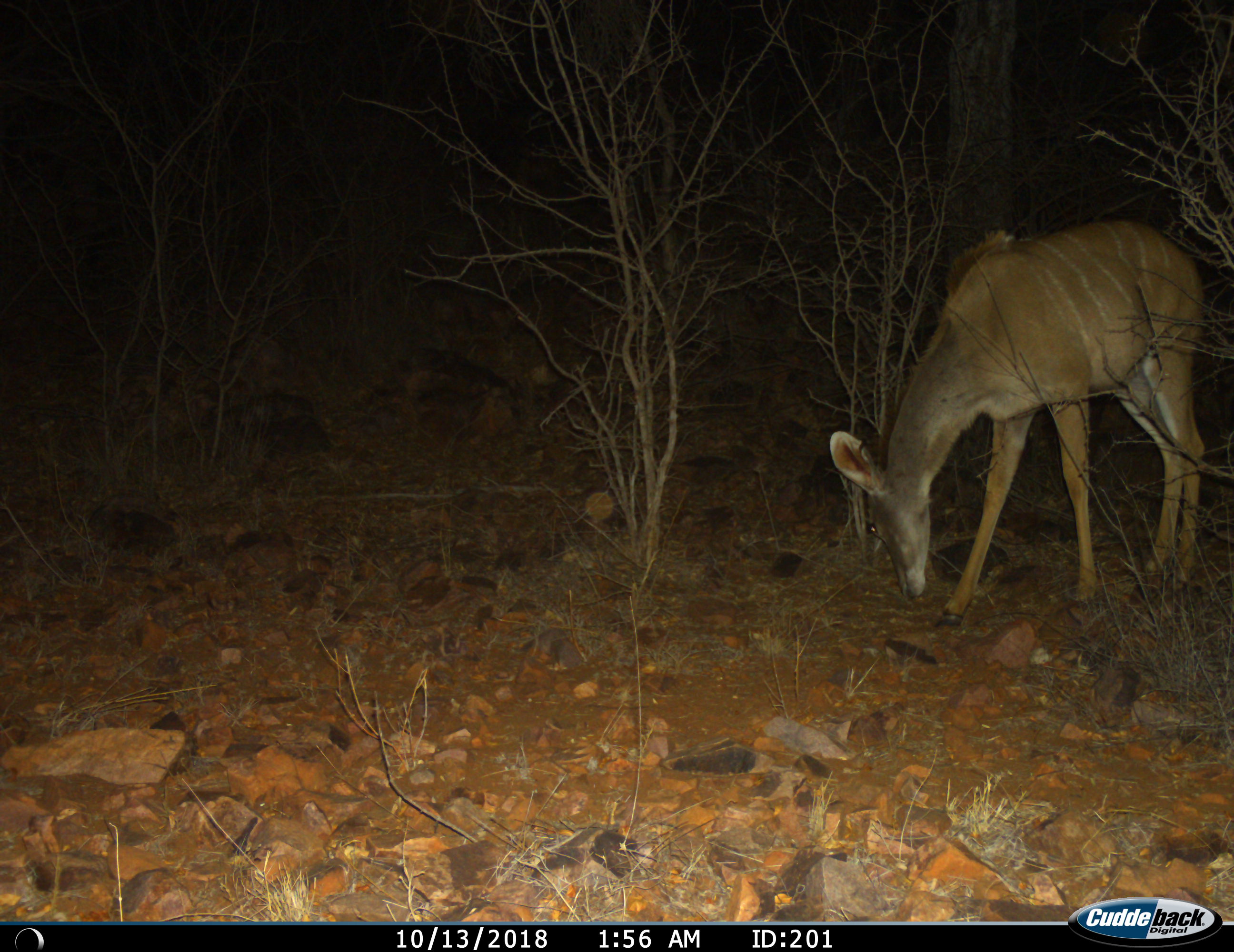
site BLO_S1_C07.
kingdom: Animalia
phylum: Chordata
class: Mammalia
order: Artiodactyla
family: Bovidae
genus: Tragelaphus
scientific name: Tragelaphus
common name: kudu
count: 1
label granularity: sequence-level